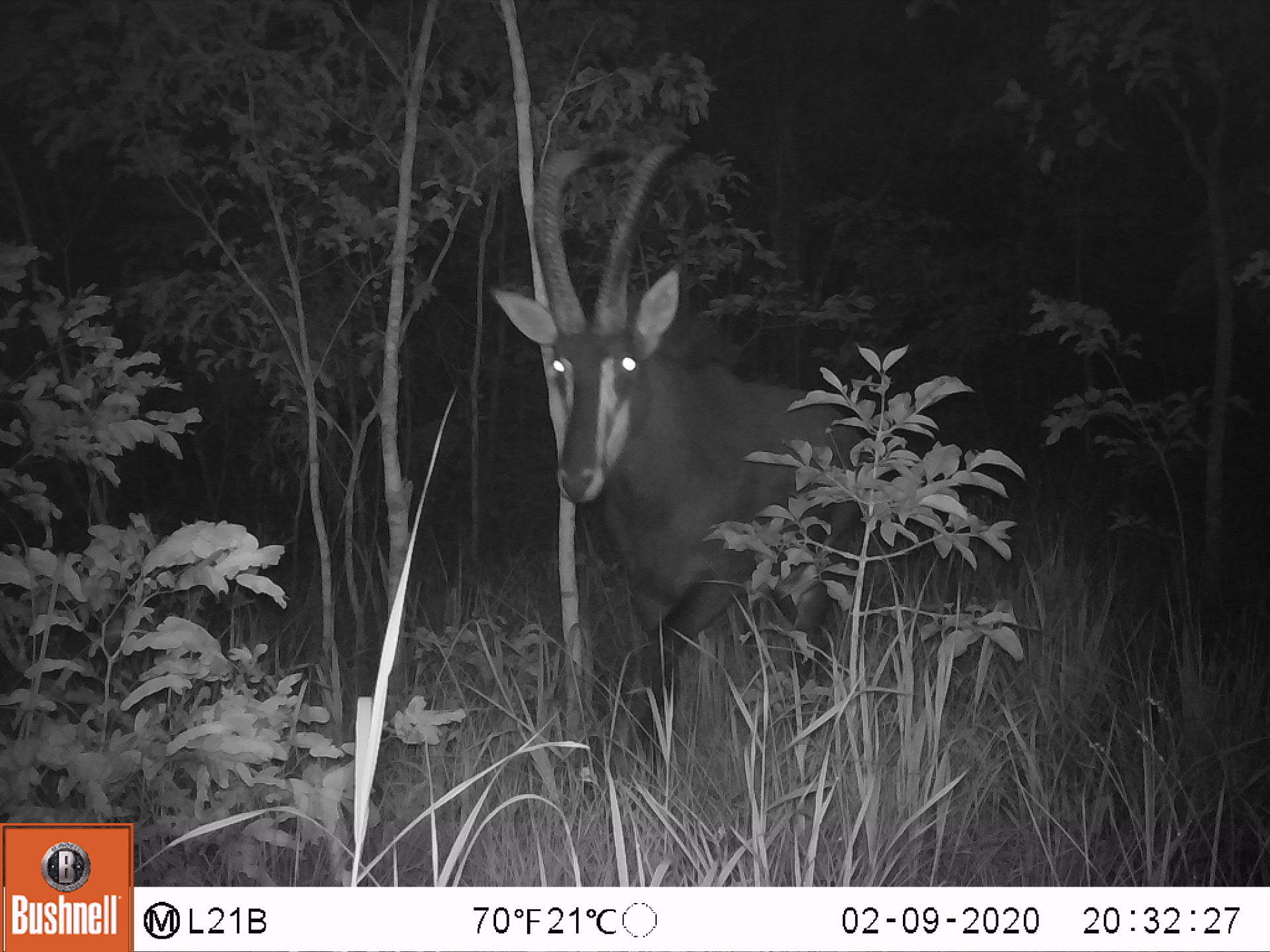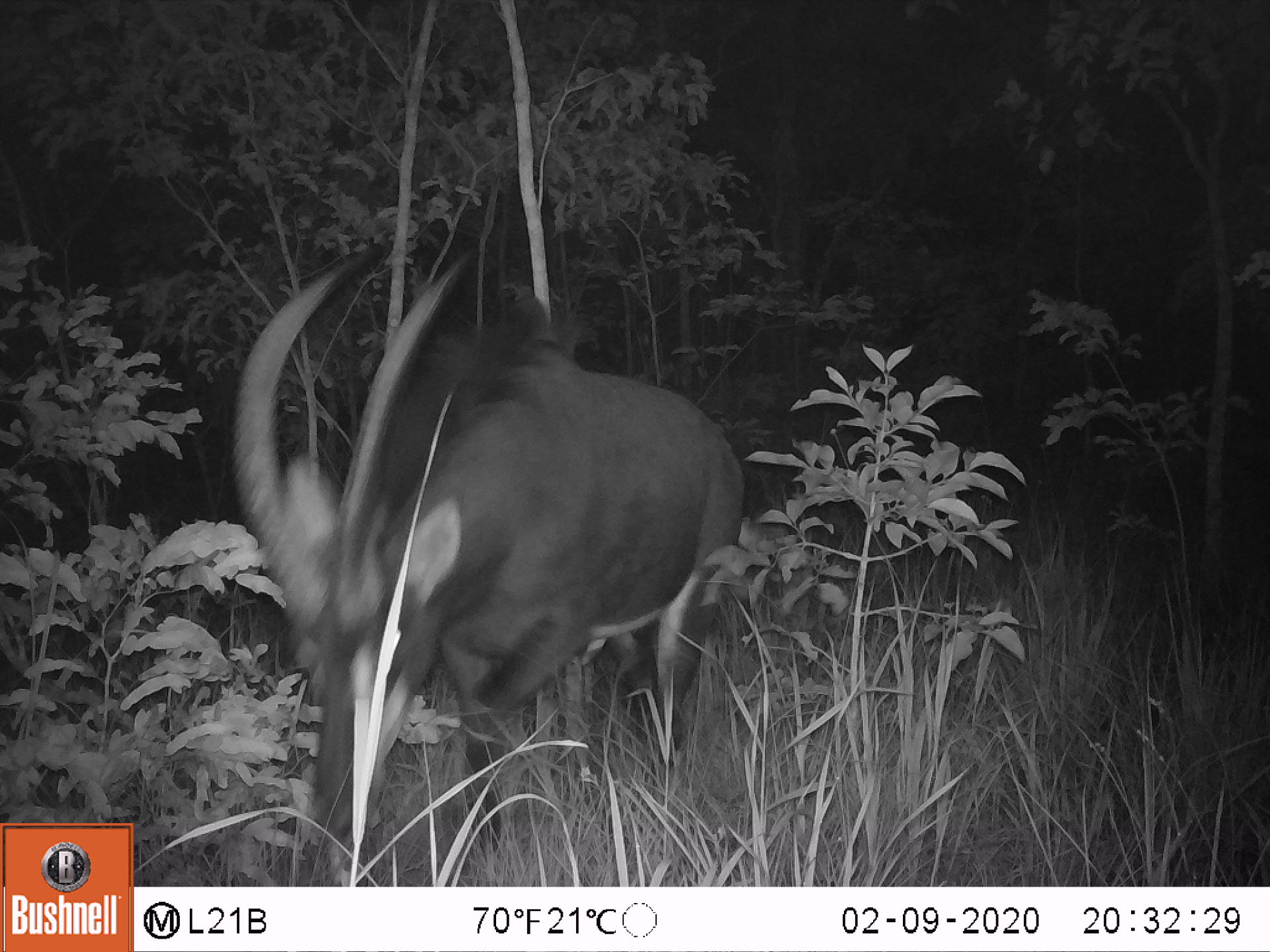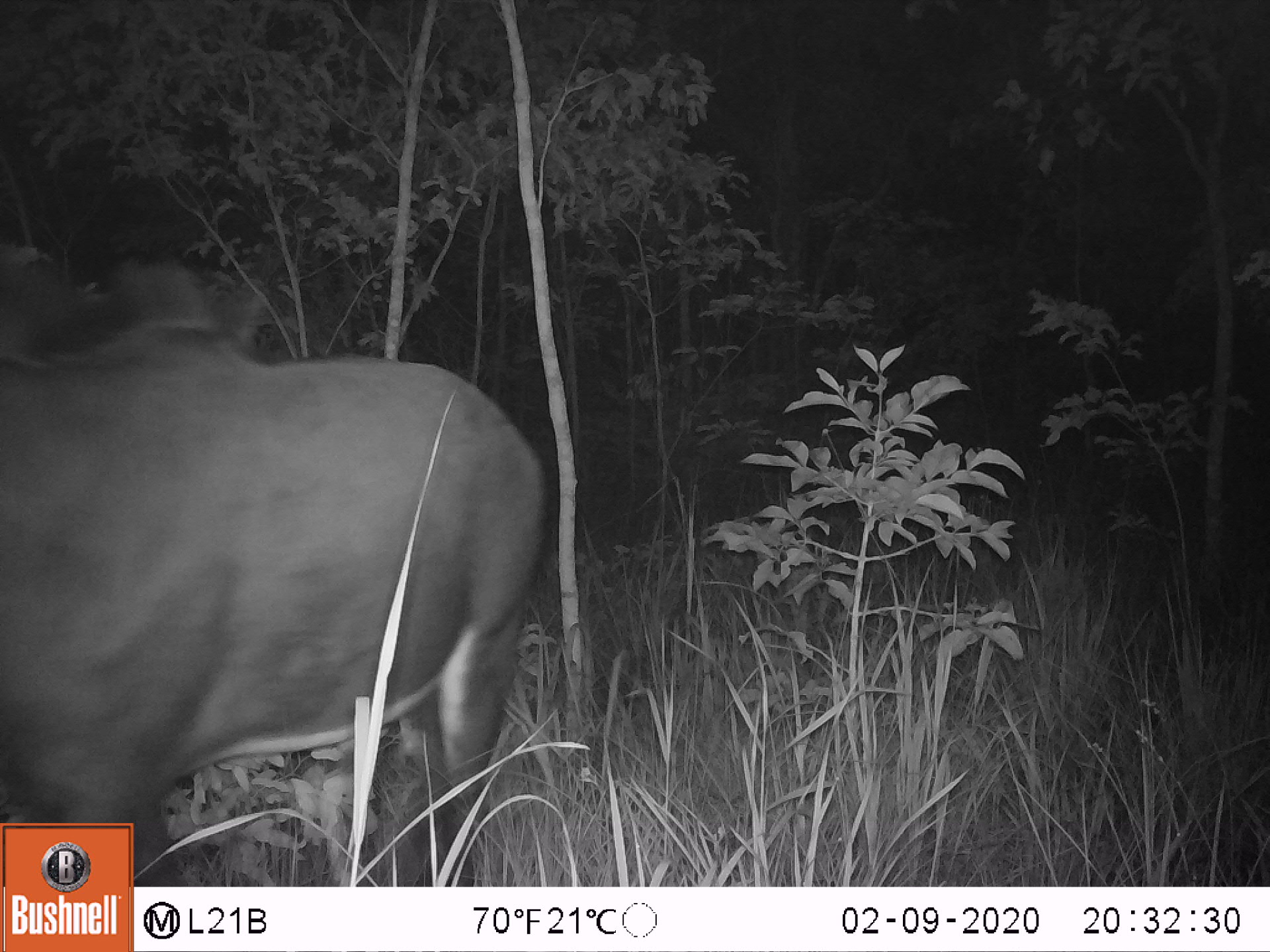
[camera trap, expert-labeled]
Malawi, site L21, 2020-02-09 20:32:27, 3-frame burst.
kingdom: Animalia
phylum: Chordata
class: Mammalia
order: Artiodactyla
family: Bovidae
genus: Hippotragus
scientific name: Hippotragus niger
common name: sable antelope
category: sable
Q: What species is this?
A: Sable (sable antelope) (Hippotragus niger).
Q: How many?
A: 1.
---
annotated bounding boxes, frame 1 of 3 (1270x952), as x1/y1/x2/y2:
sable: 470/139/889/781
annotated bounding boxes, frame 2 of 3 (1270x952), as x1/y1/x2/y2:
sable: 231/232/747/850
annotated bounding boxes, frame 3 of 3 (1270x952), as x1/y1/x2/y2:
sable: 7/267/550/818